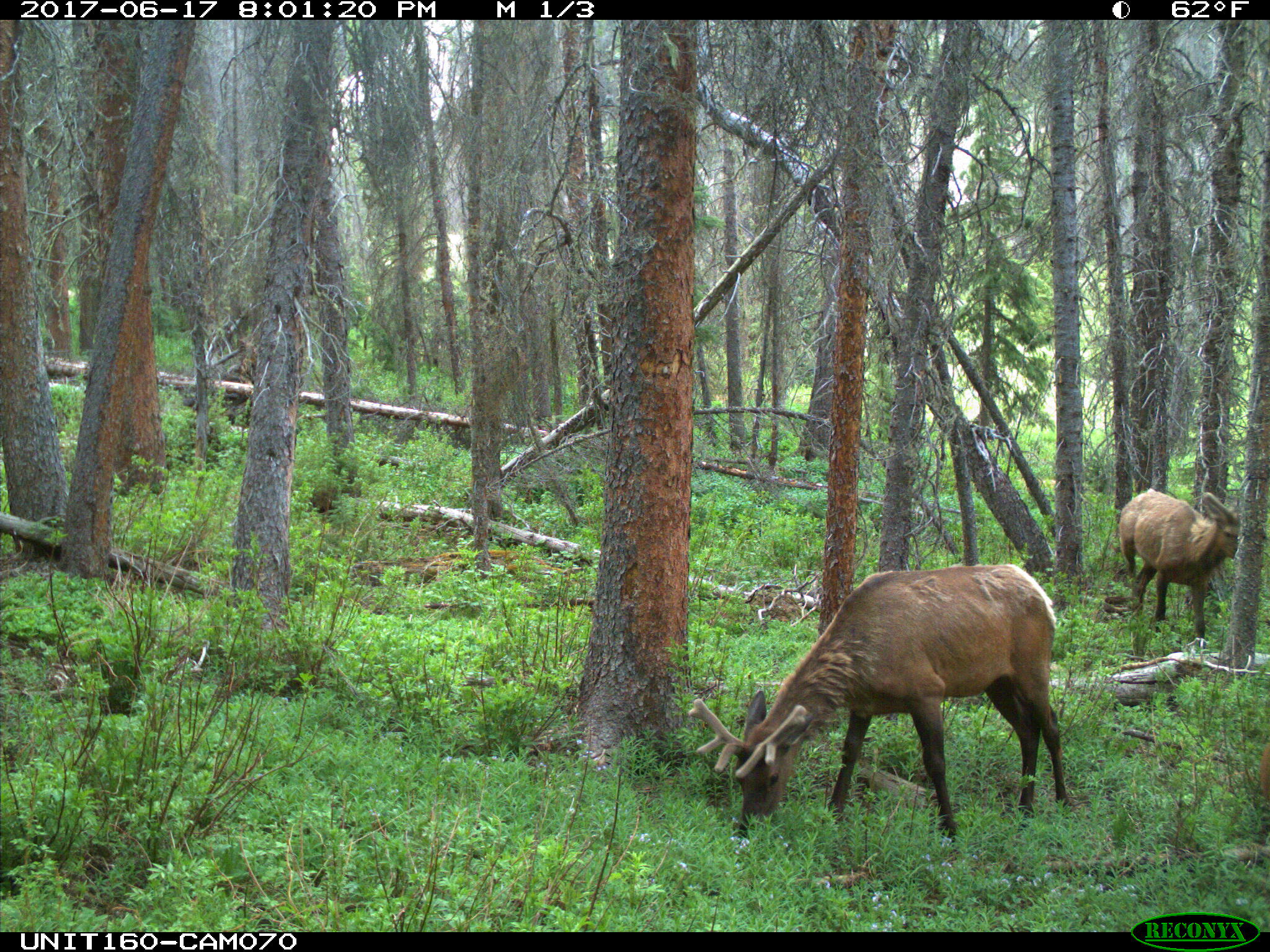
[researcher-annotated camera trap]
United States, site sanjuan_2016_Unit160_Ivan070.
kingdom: Animalia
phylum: Chordata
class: Mammalia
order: Artiodactyla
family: Cervidae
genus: Cervus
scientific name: Cervus elaphus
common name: red deer